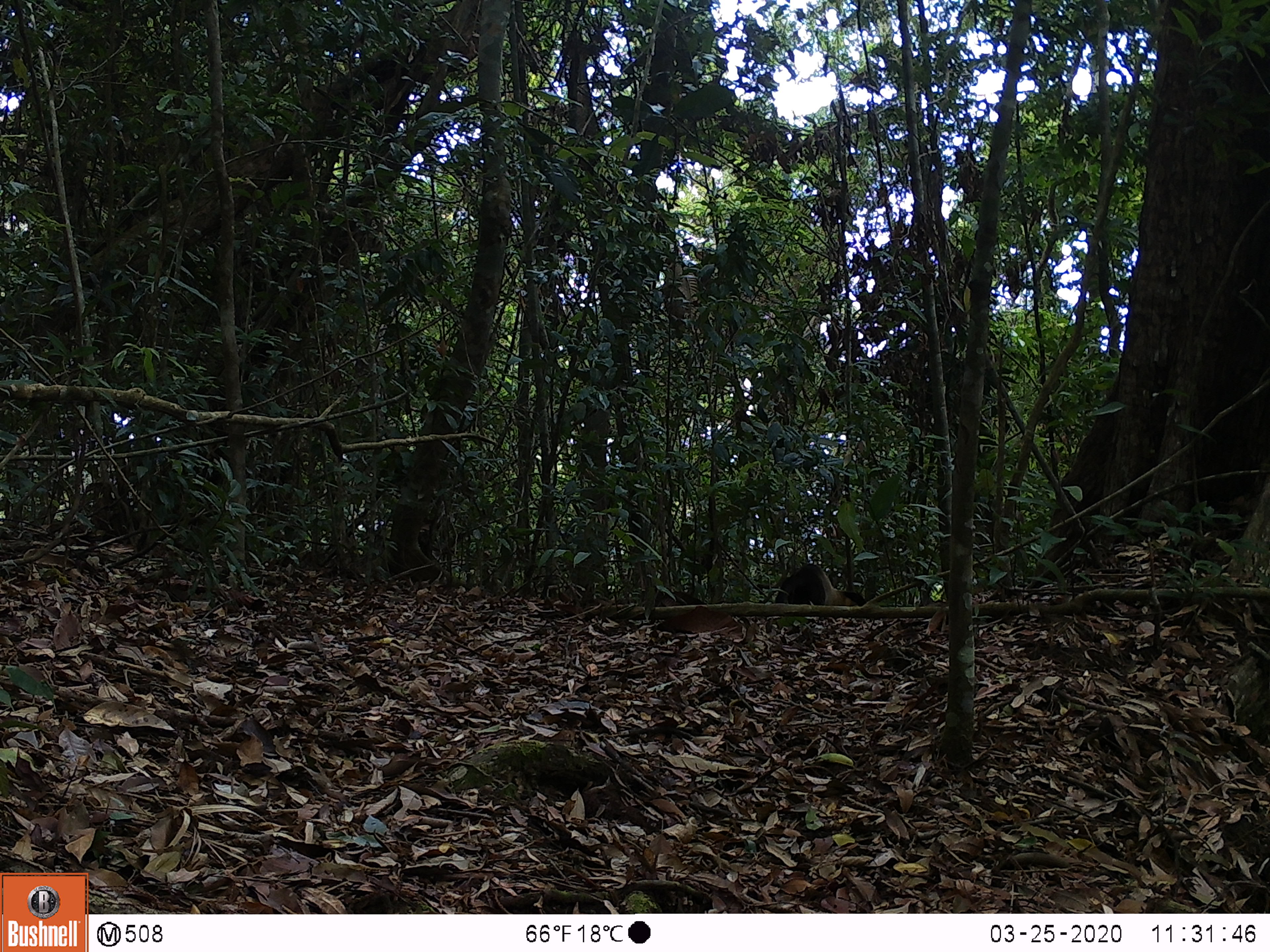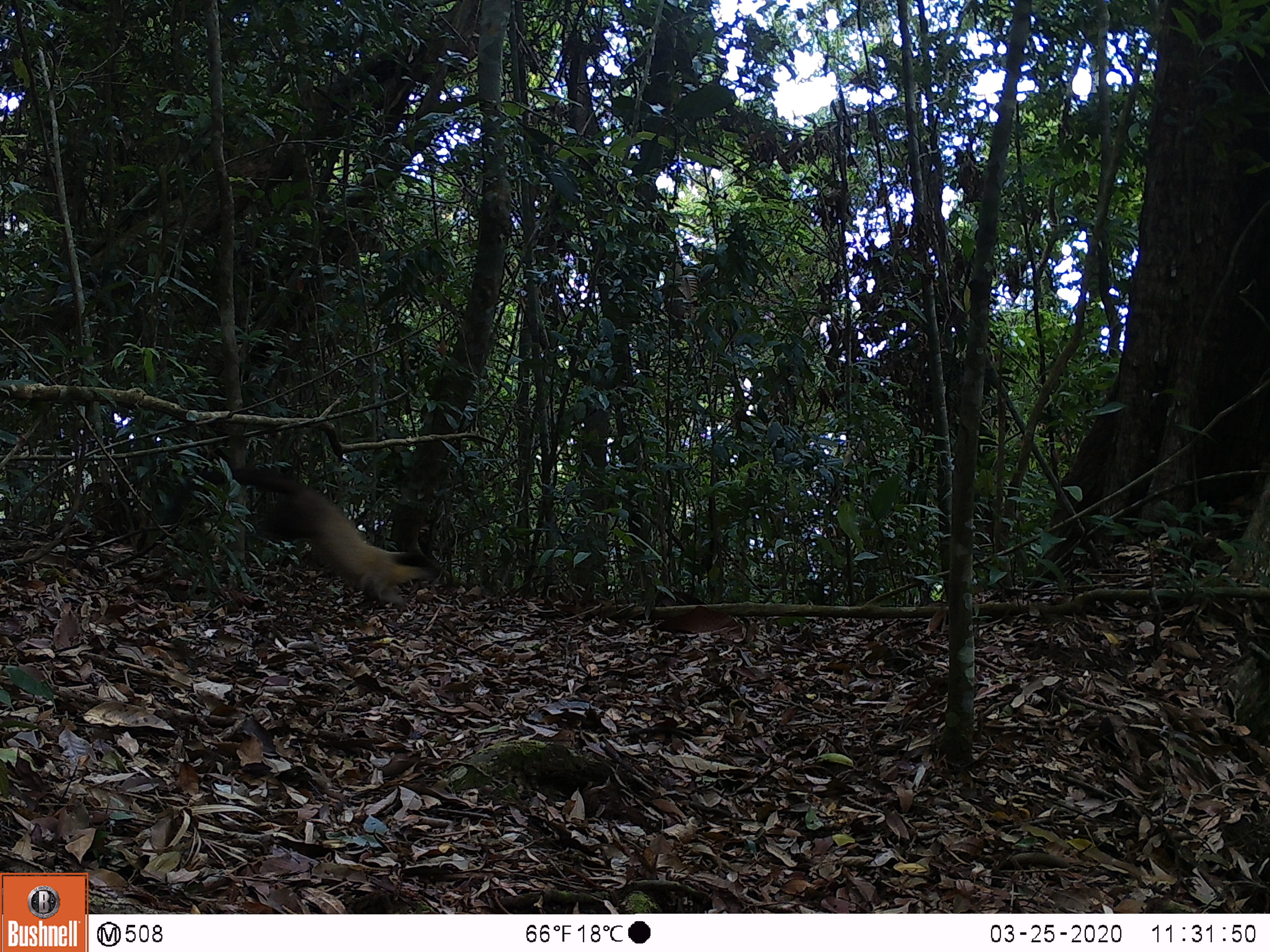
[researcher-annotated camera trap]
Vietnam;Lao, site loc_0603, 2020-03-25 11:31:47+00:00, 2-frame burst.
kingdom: Animalia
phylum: Chordata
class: Mammalia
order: Carnivora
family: Mustelidae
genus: Martes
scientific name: Martes flavigula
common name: yellow-throated marten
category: yellow throated marten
Yellow throated marten (yellow-throated marten) (Martes flavigula). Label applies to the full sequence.